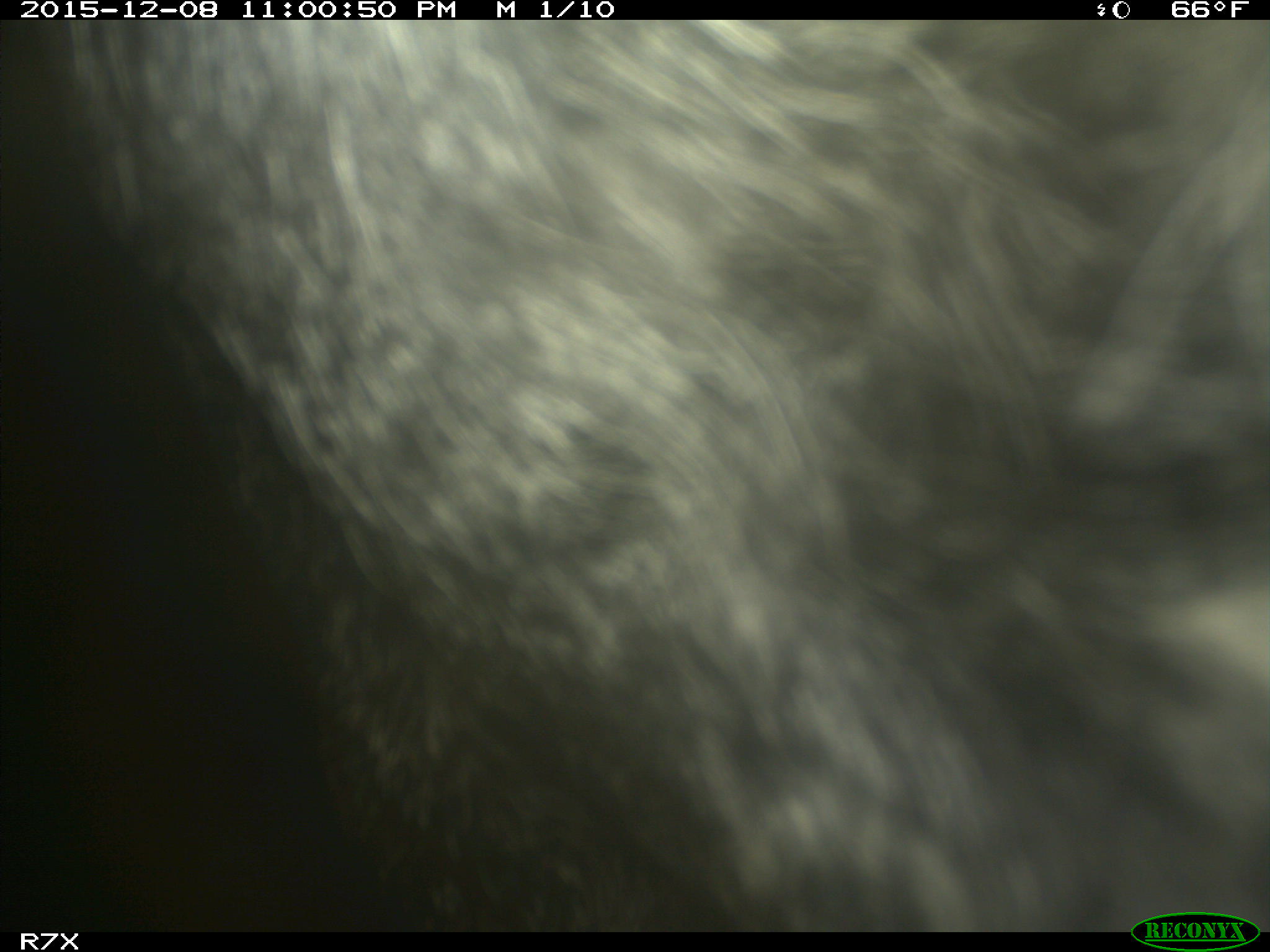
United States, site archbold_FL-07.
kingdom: Animalia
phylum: Chordata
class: Mammalia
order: Artiodactyla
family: Bovidae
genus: Bos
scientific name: Bos taurus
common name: domestic cow